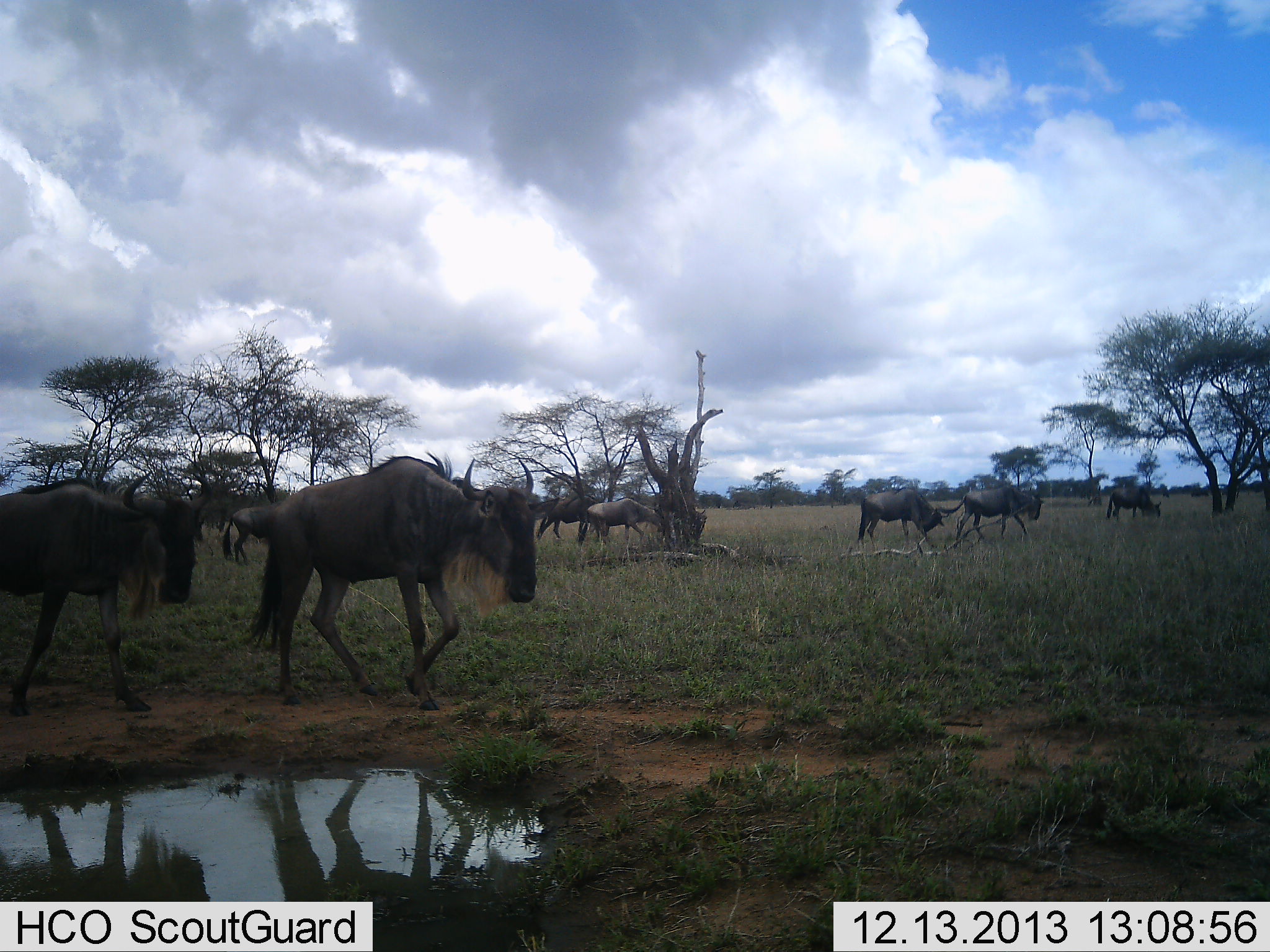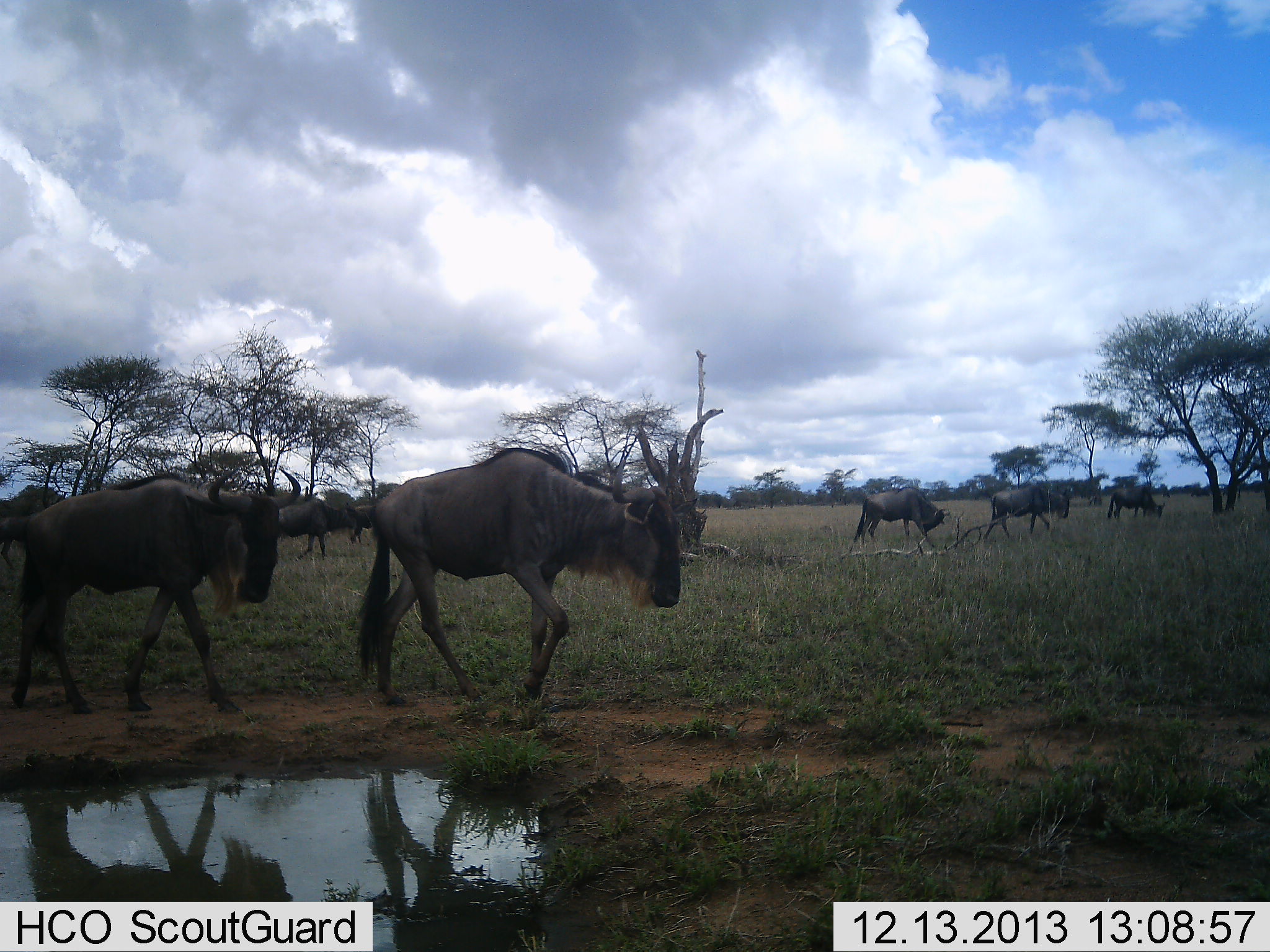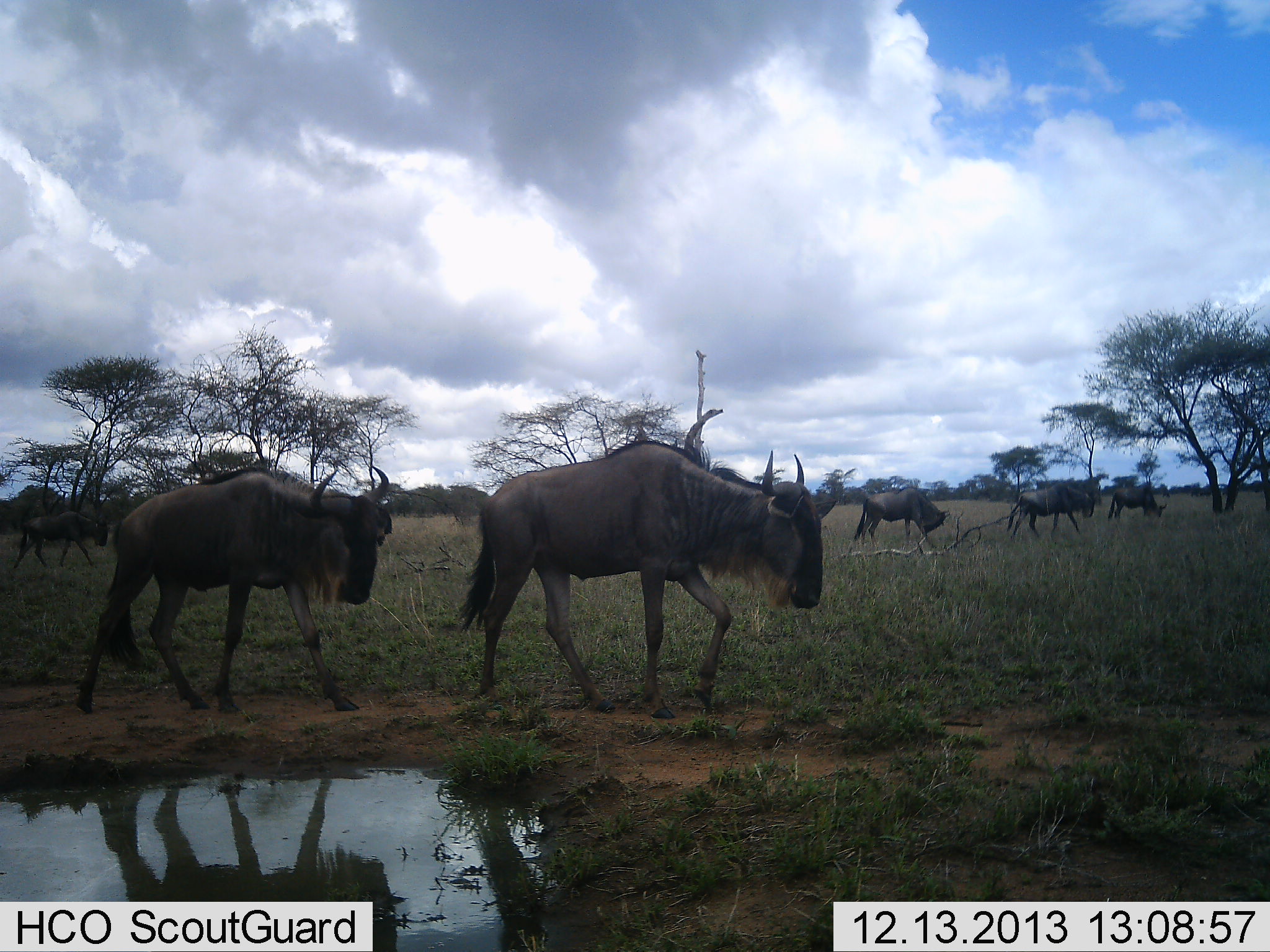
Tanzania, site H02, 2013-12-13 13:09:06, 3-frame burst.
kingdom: Animalia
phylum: Chordata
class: Mammalia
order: Artiodactyla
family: Bovidae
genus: Connochaetes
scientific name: Connochaetes taurinus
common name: blue wildebeest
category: wildebeest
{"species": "wildebeest (blue wildebeest) (Connochaetes taurinus)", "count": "11-50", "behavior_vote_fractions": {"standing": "27%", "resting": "0%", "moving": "100%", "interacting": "0%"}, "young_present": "0%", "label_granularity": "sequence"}